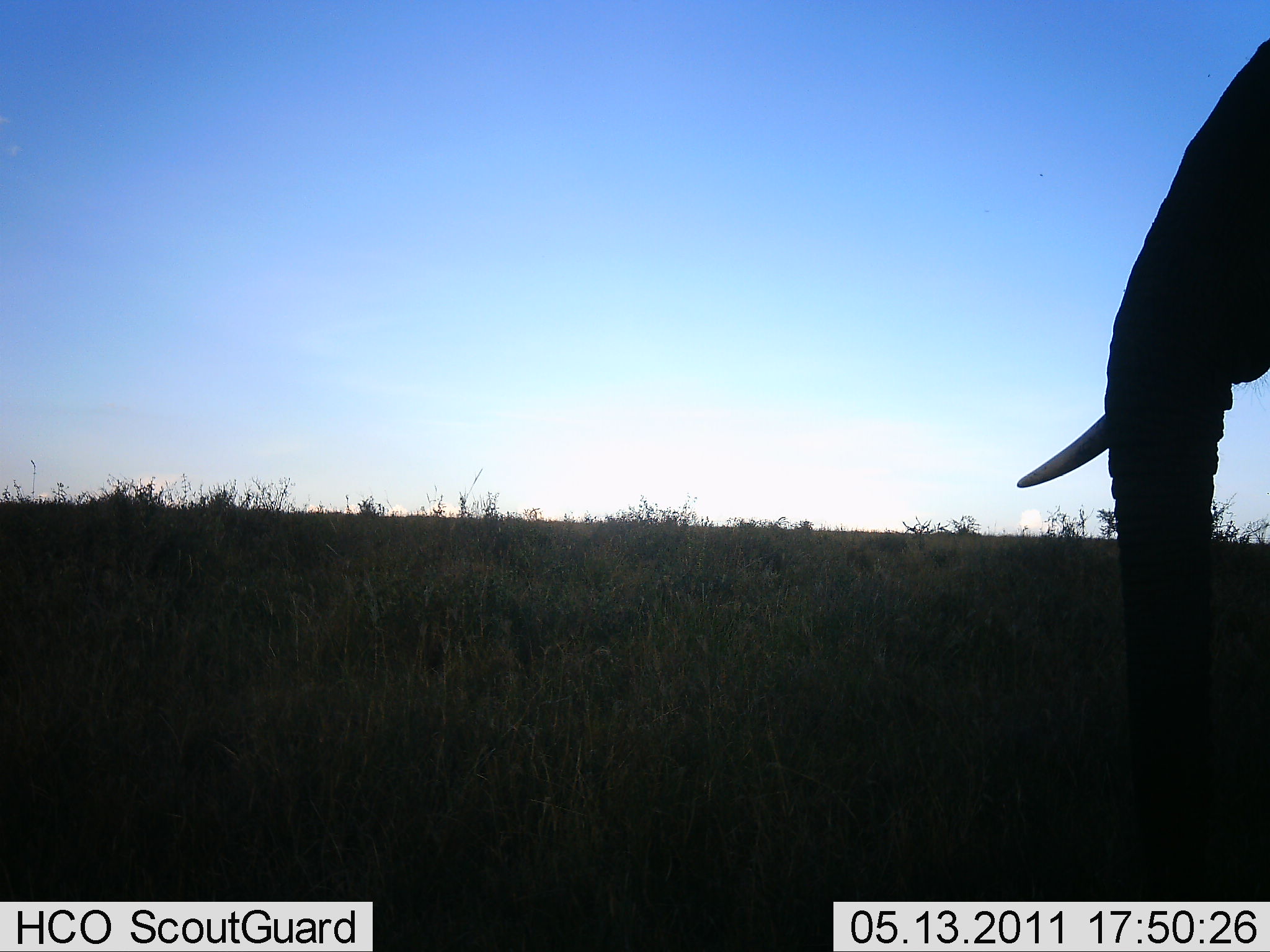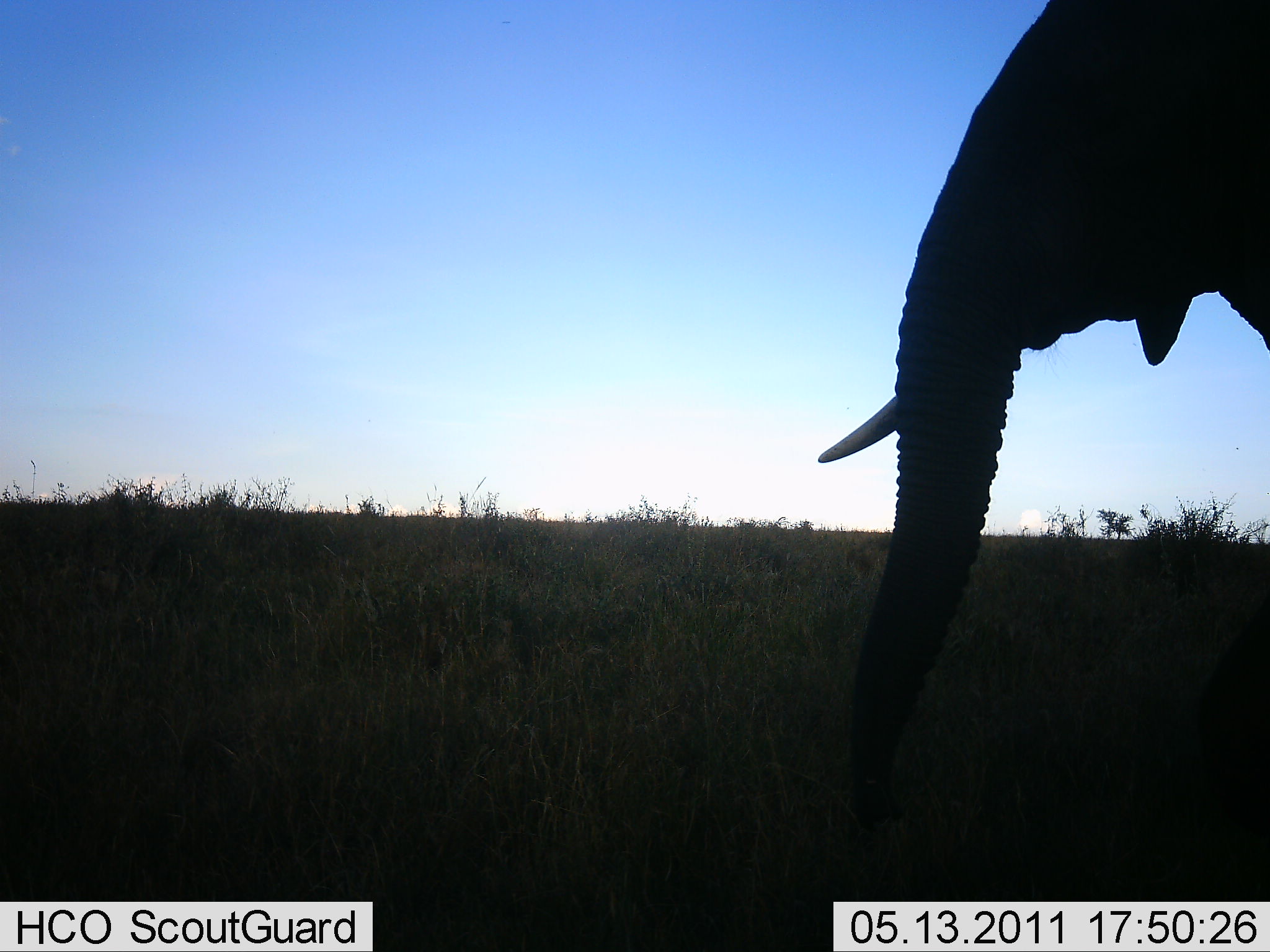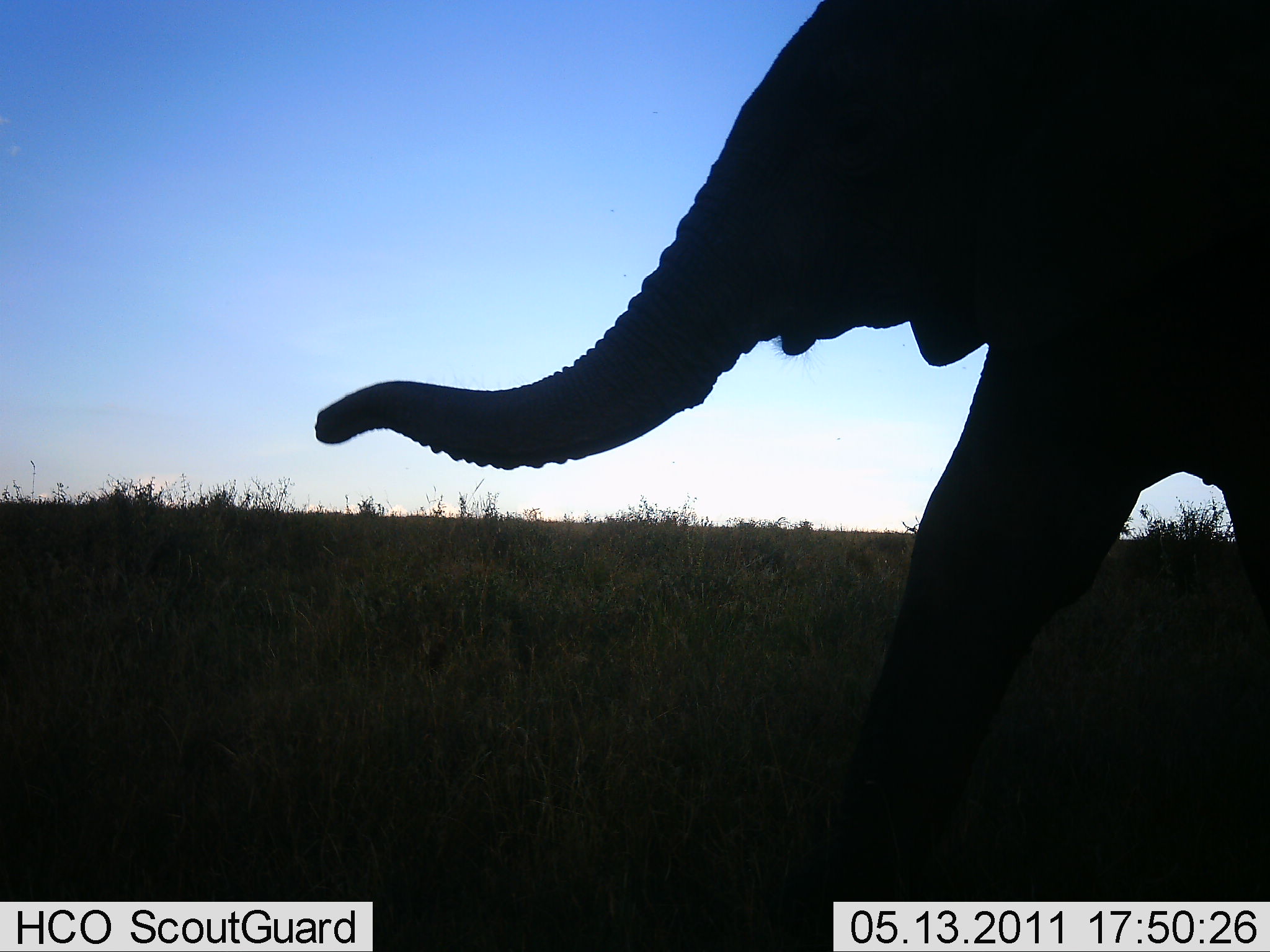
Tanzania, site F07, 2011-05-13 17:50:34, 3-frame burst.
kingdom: Animalia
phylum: Chordata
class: Mammalia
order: Proboscidea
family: Elephantidae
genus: Loxodonta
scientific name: Loxodonta africana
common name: african bush elephant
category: elephant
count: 1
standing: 18%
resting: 0%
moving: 91%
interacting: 0%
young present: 0%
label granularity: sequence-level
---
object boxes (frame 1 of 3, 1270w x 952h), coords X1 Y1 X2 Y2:
animal: 1017 32 1270 902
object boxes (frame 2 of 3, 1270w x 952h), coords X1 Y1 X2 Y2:
animal: 788 0 1270 825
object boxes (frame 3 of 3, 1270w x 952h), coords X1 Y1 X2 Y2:
animal: 308 0 1269 951